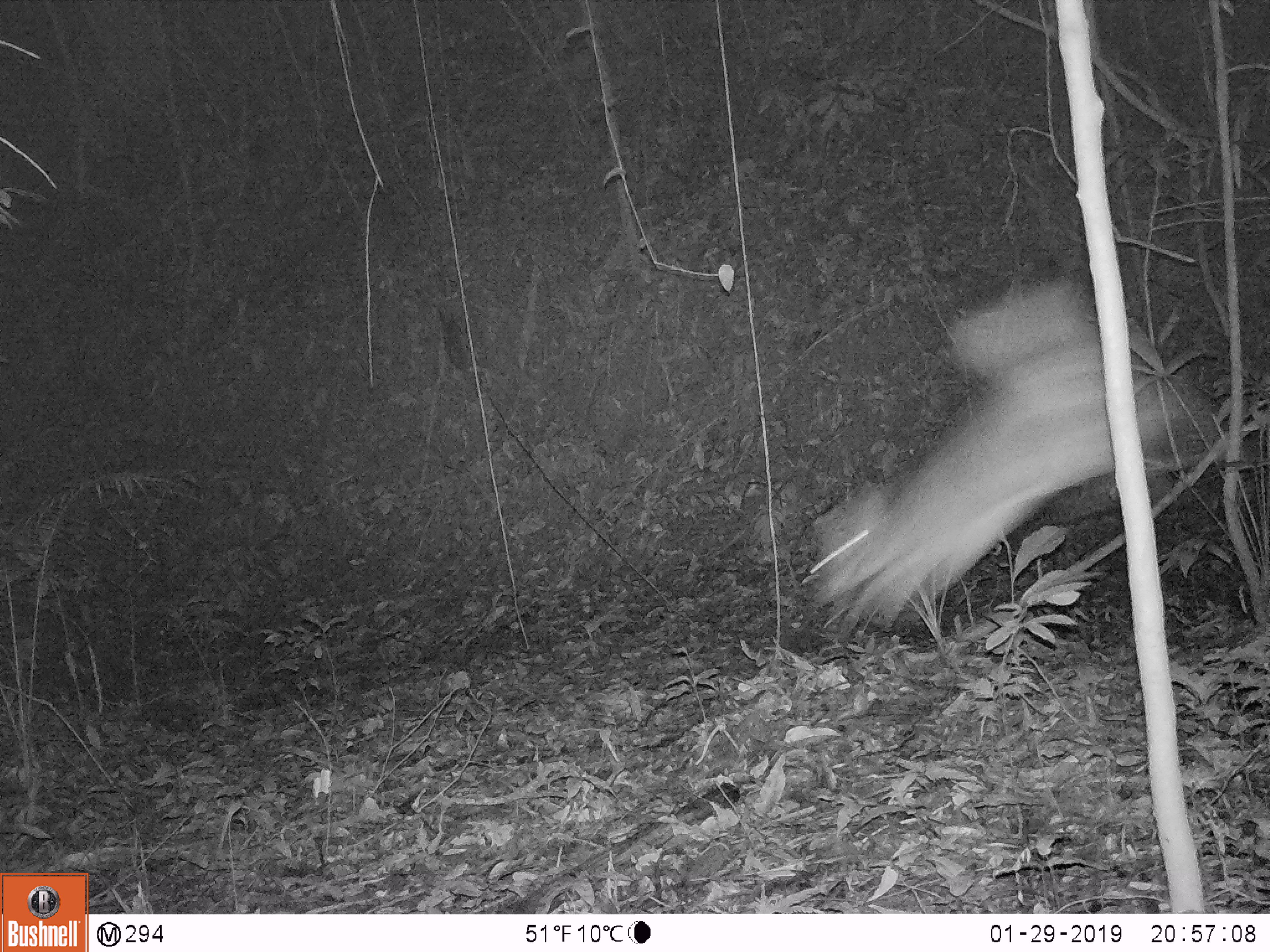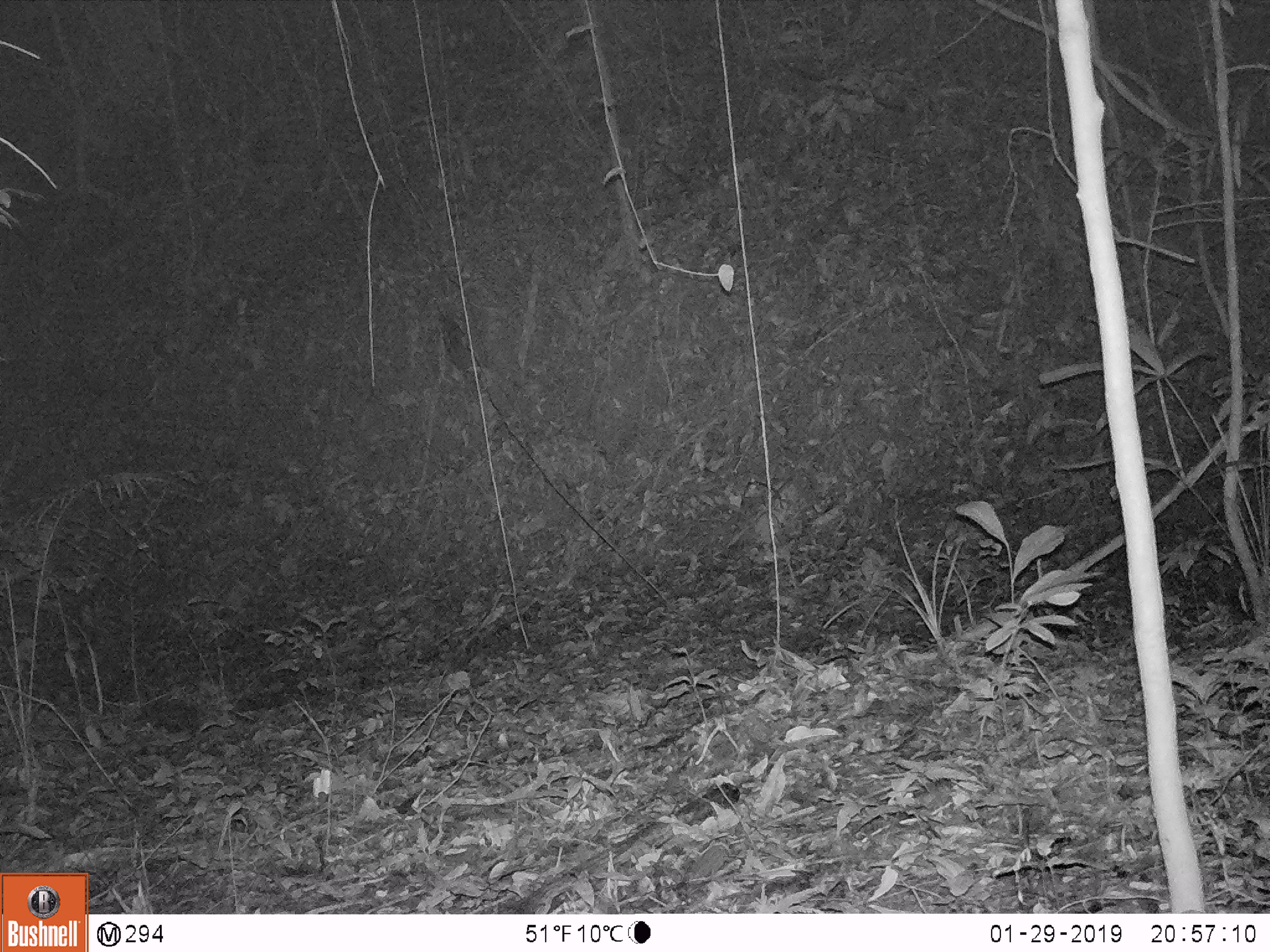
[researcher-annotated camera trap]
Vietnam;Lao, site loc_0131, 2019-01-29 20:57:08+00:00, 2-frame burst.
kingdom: Animalia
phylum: Chordata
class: Mammalia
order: Artiodactyla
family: Cervidae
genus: Muntiacus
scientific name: Muntiacus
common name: muntjacs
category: unidentified muntjac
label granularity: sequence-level